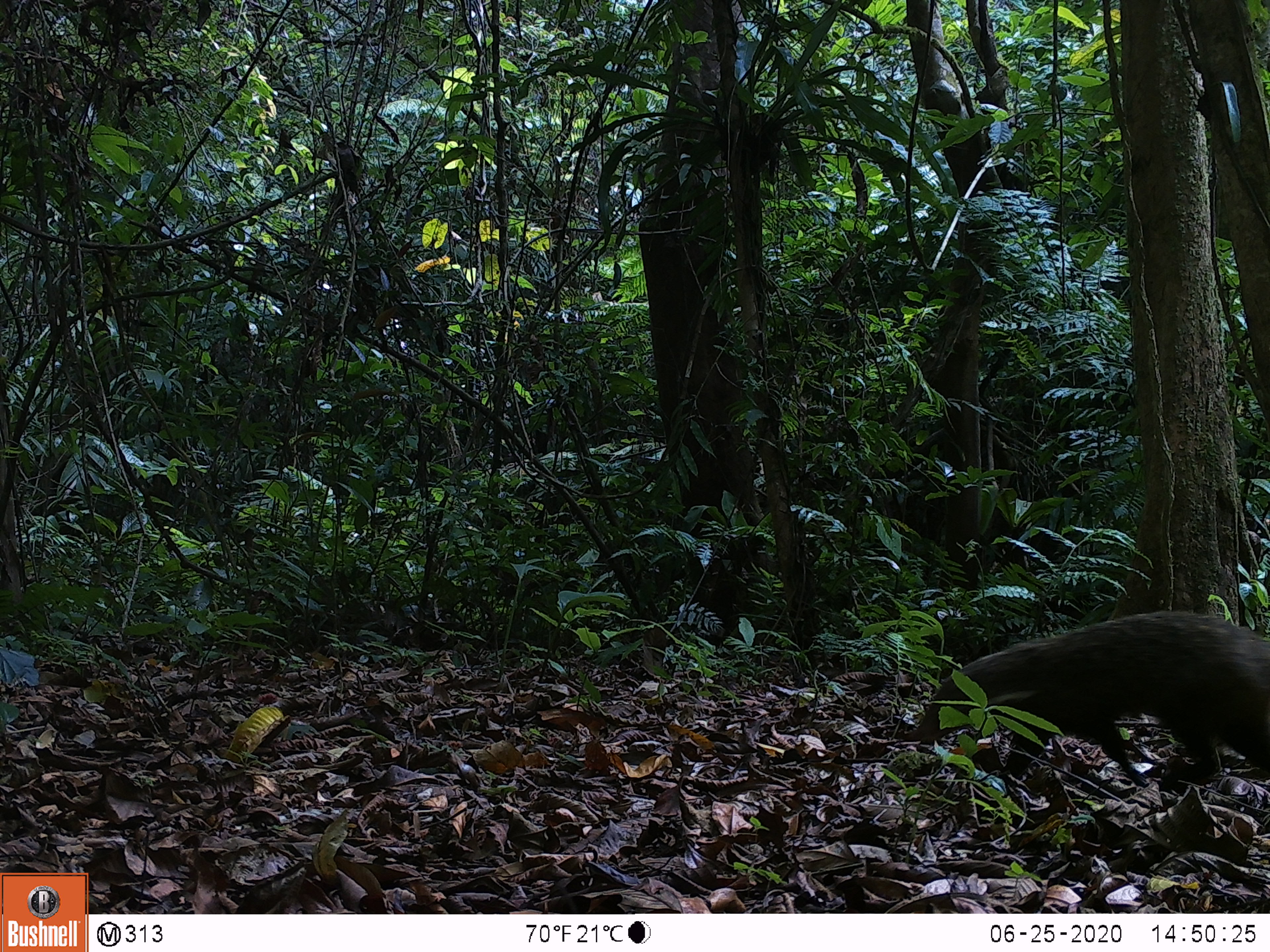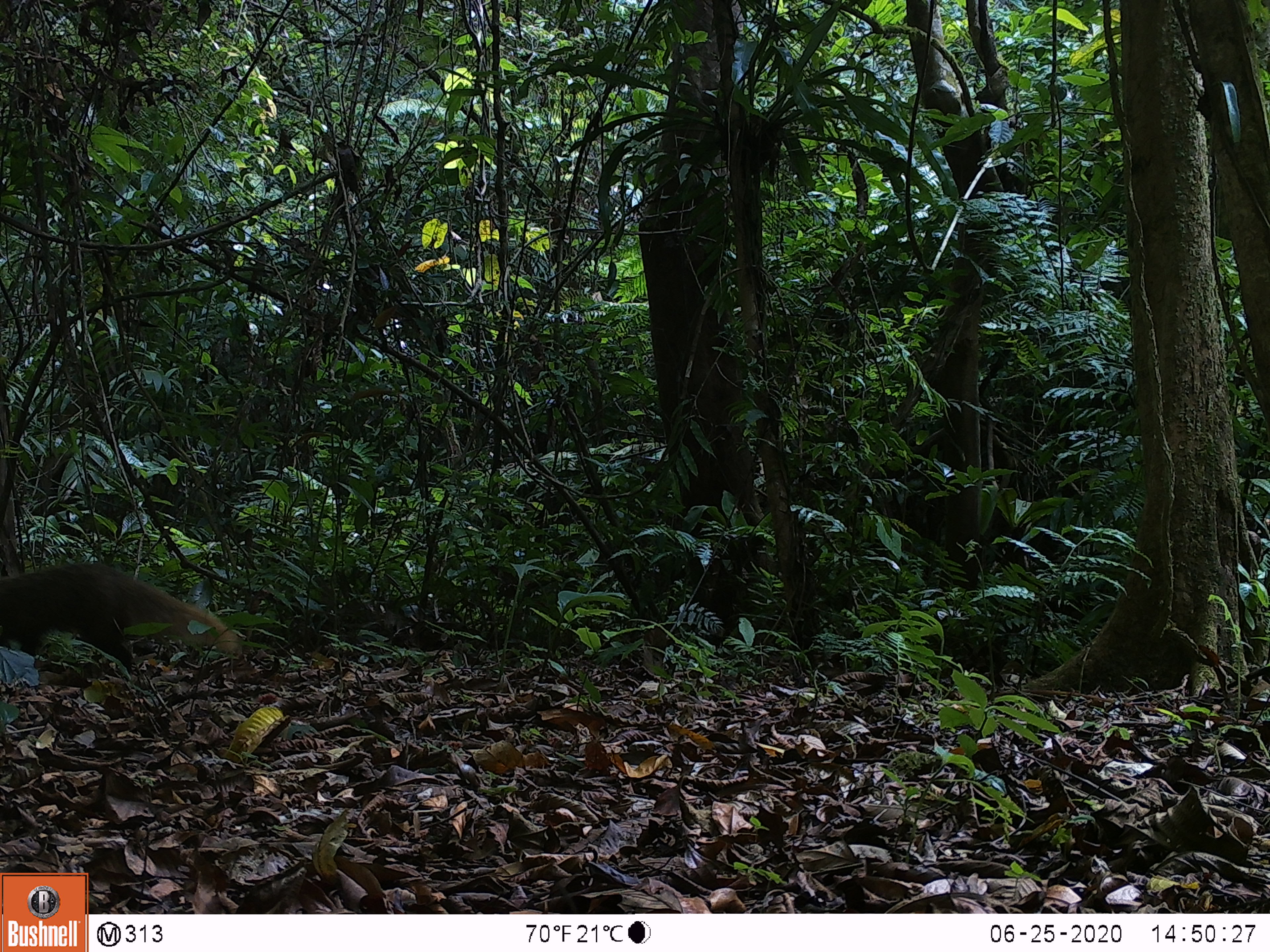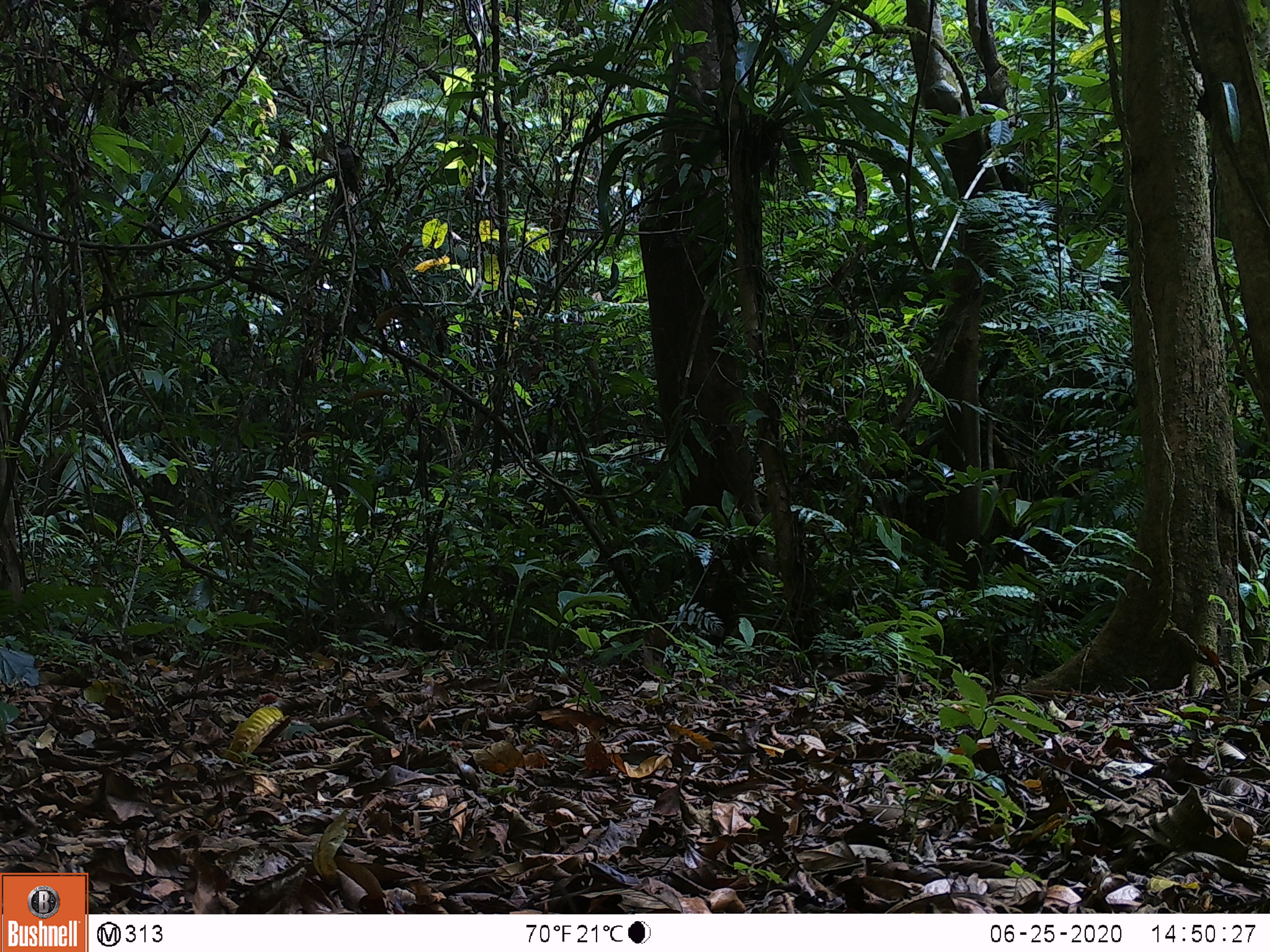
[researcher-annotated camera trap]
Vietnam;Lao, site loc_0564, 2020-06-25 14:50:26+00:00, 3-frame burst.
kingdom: Animalia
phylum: Chordata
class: Mammalia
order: Carnivora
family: Herpestidae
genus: Urva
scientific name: Urva urva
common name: crab-eating mongoose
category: crab eating mongoose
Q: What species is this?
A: Crab eating mongoose (crab-eating mongoose) (Urva urva).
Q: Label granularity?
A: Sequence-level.